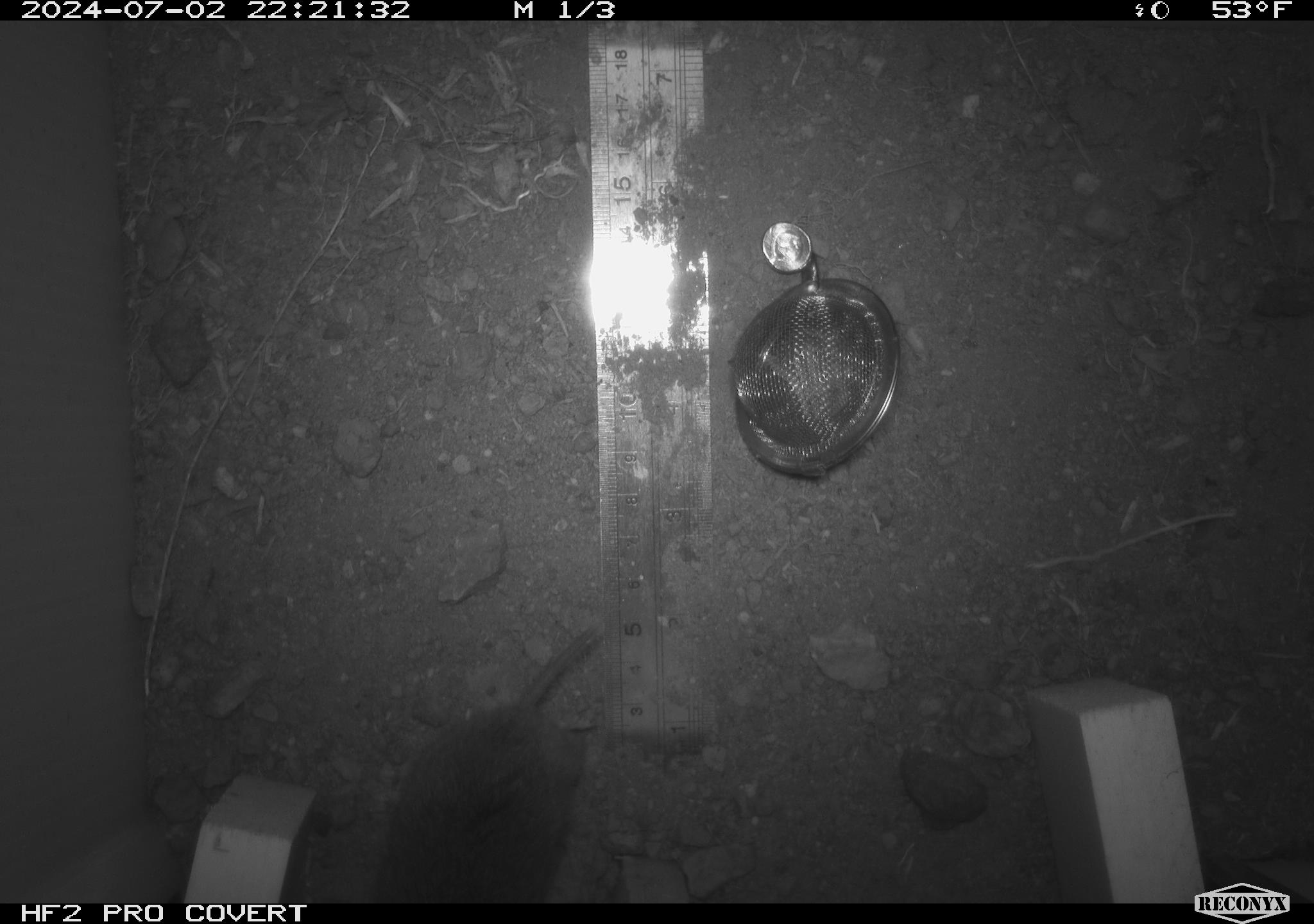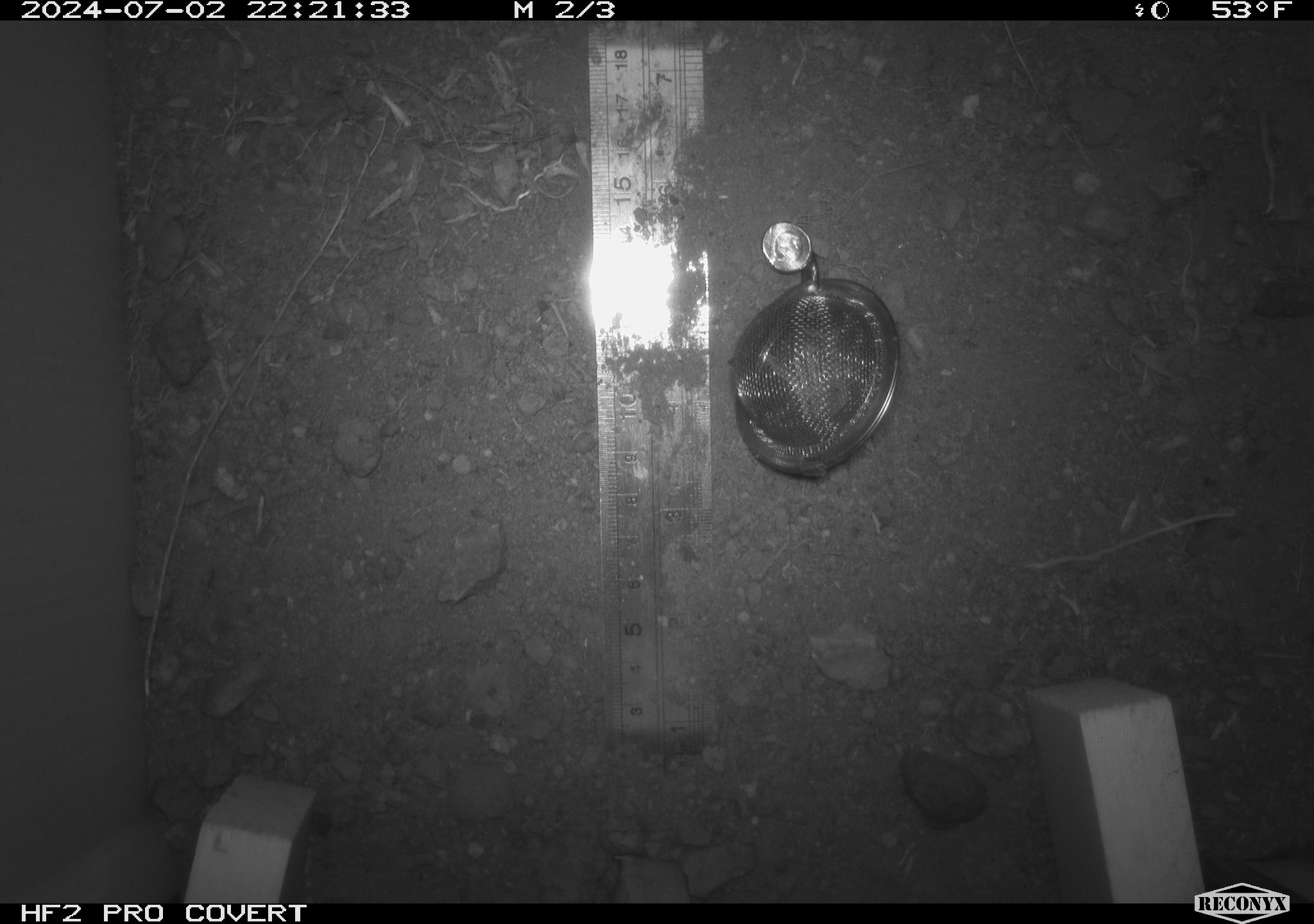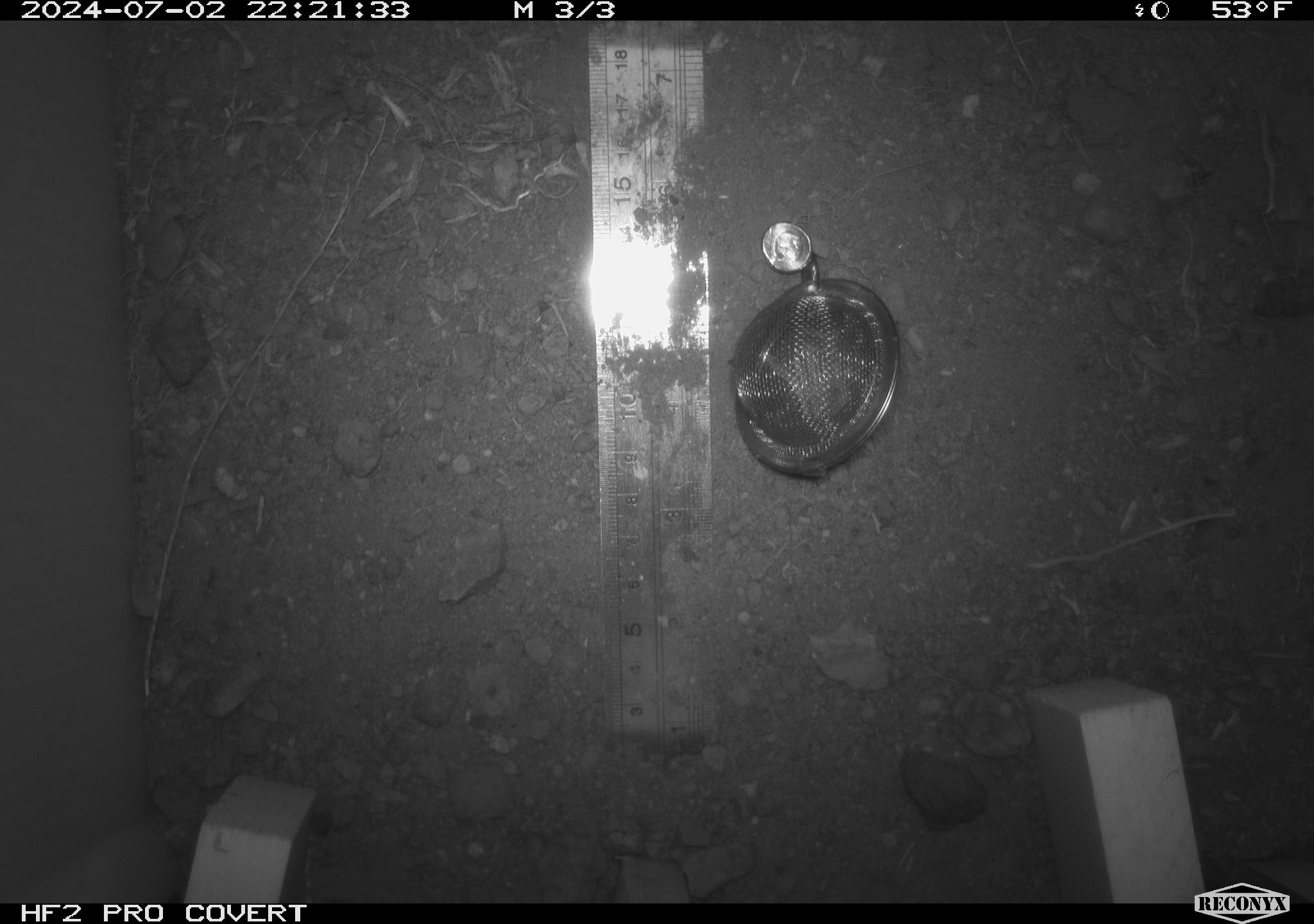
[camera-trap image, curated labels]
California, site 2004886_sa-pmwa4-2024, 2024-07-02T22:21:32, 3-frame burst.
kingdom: Animalia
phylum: Chordata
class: Mammalia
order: Rodentia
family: Cricetidae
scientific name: Arvicolinae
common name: voles, lemmings, and muskrats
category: arvicolinae subfamily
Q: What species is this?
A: Arvicolinae subfamily (voles, lemmings, and muskrats) (Arvicolinae).